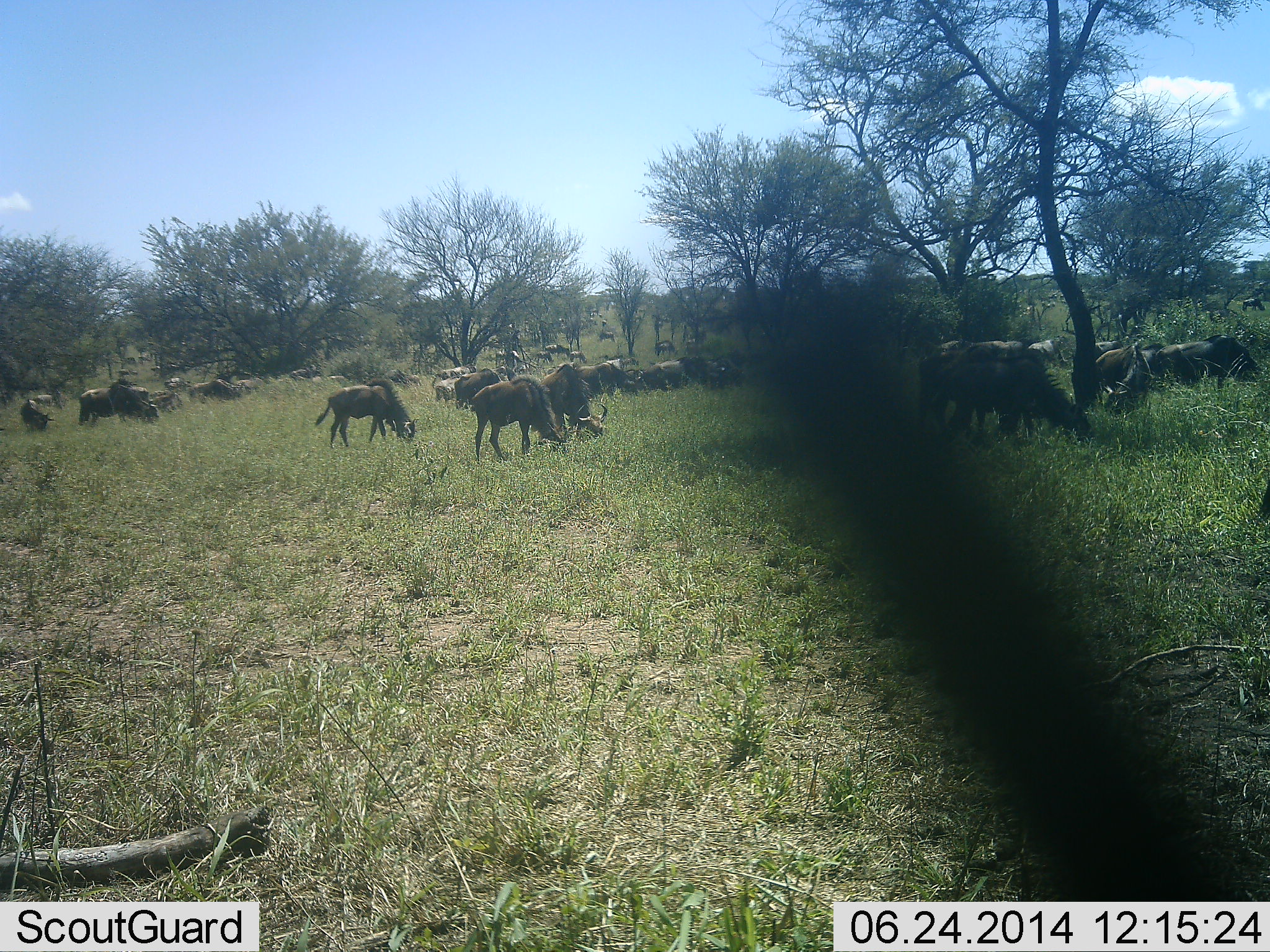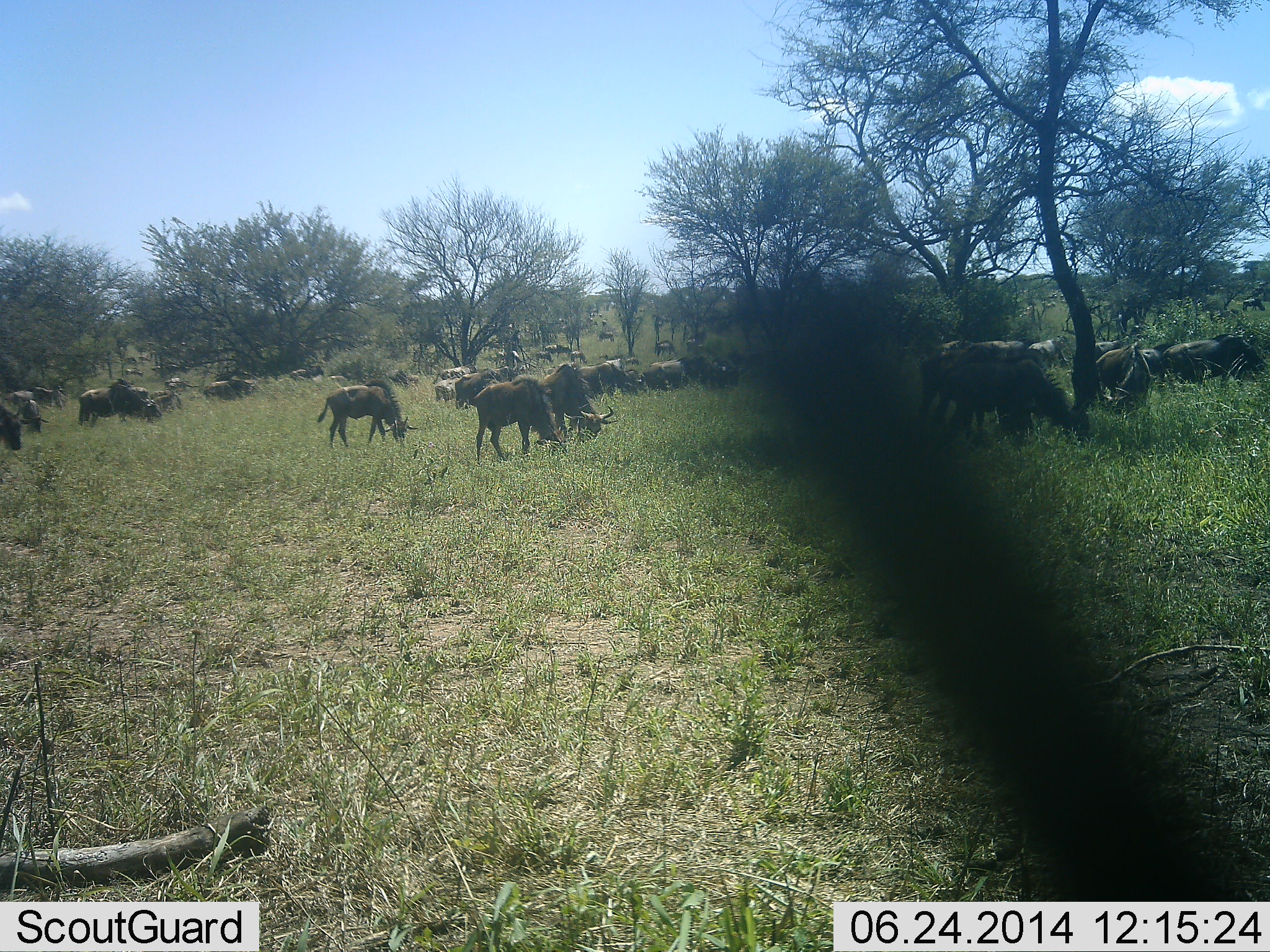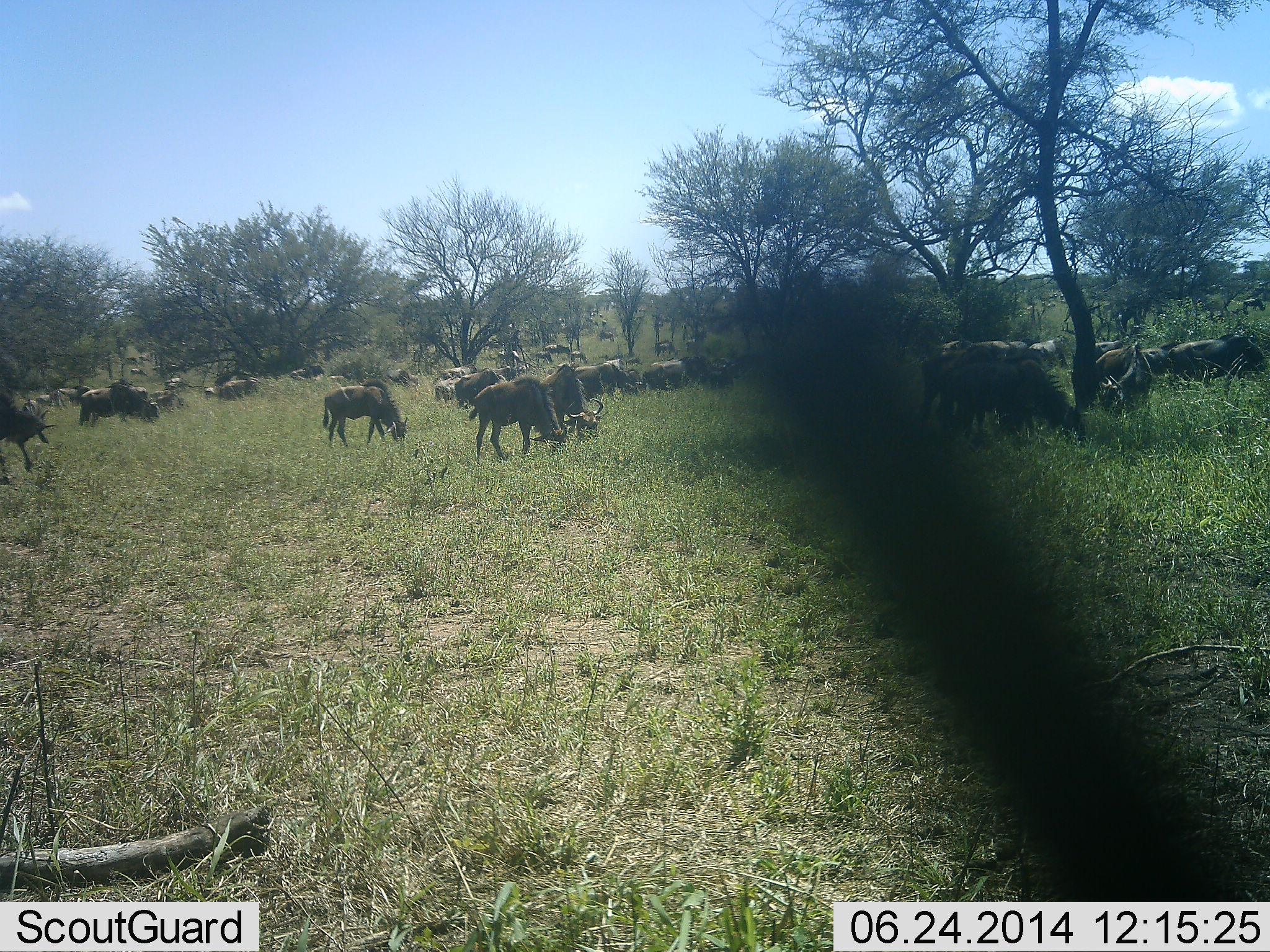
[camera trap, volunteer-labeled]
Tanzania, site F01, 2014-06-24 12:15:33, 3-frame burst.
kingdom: Animalia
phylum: Chordata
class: Mammalia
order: Artiodactyla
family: Bovidae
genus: Connochaetes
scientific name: Connochaetes taurinus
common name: blue wildebeest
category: wildebeest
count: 11-50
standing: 0%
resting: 0%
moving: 30%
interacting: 0%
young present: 0%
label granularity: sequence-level